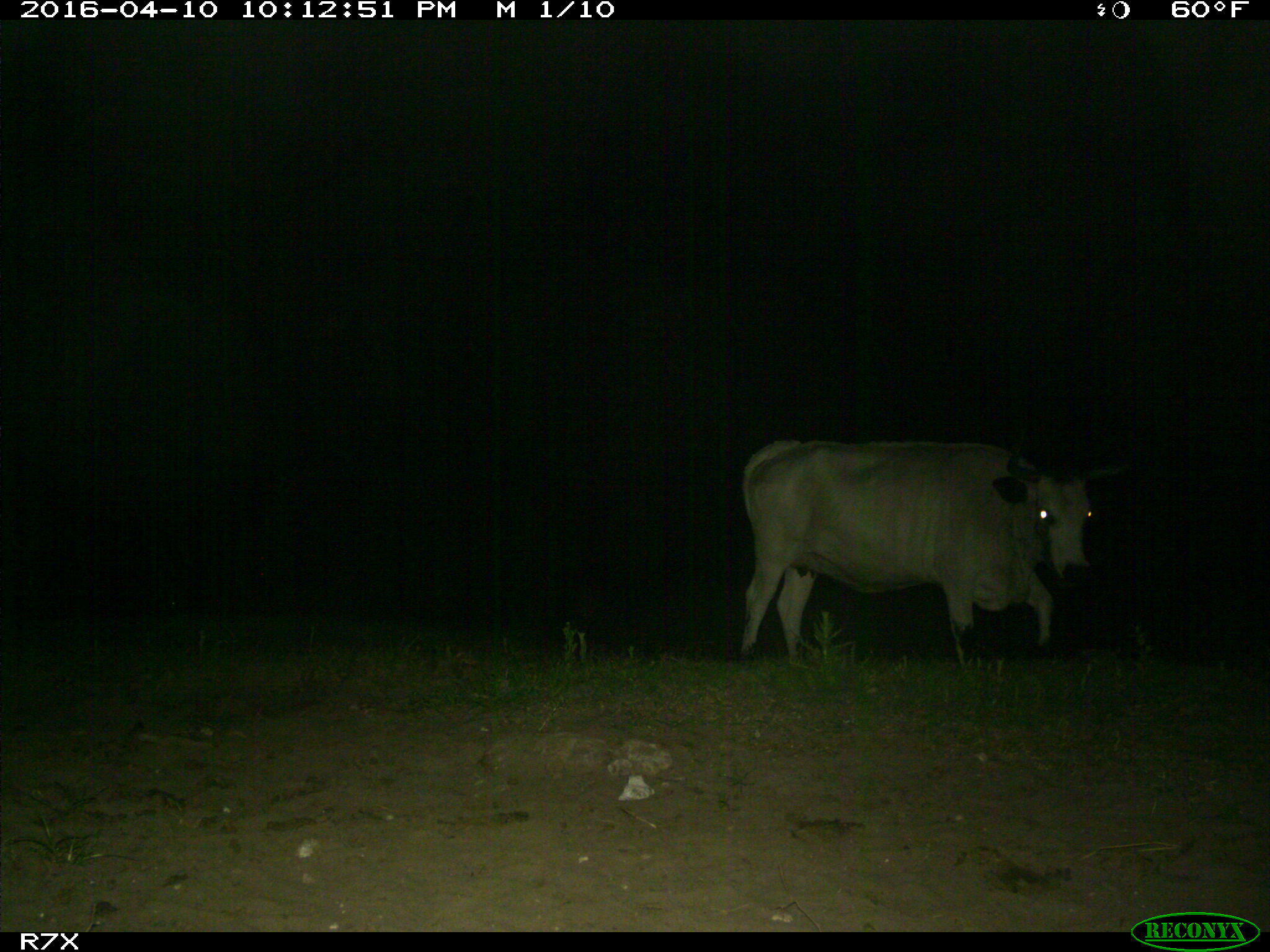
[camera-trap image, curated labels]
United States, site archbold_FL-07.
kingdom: Animalia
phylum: Chordata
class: Mammalia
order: Artiodactyla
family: Bovidae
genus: Bos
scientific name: Bos taurus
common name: domestic cow